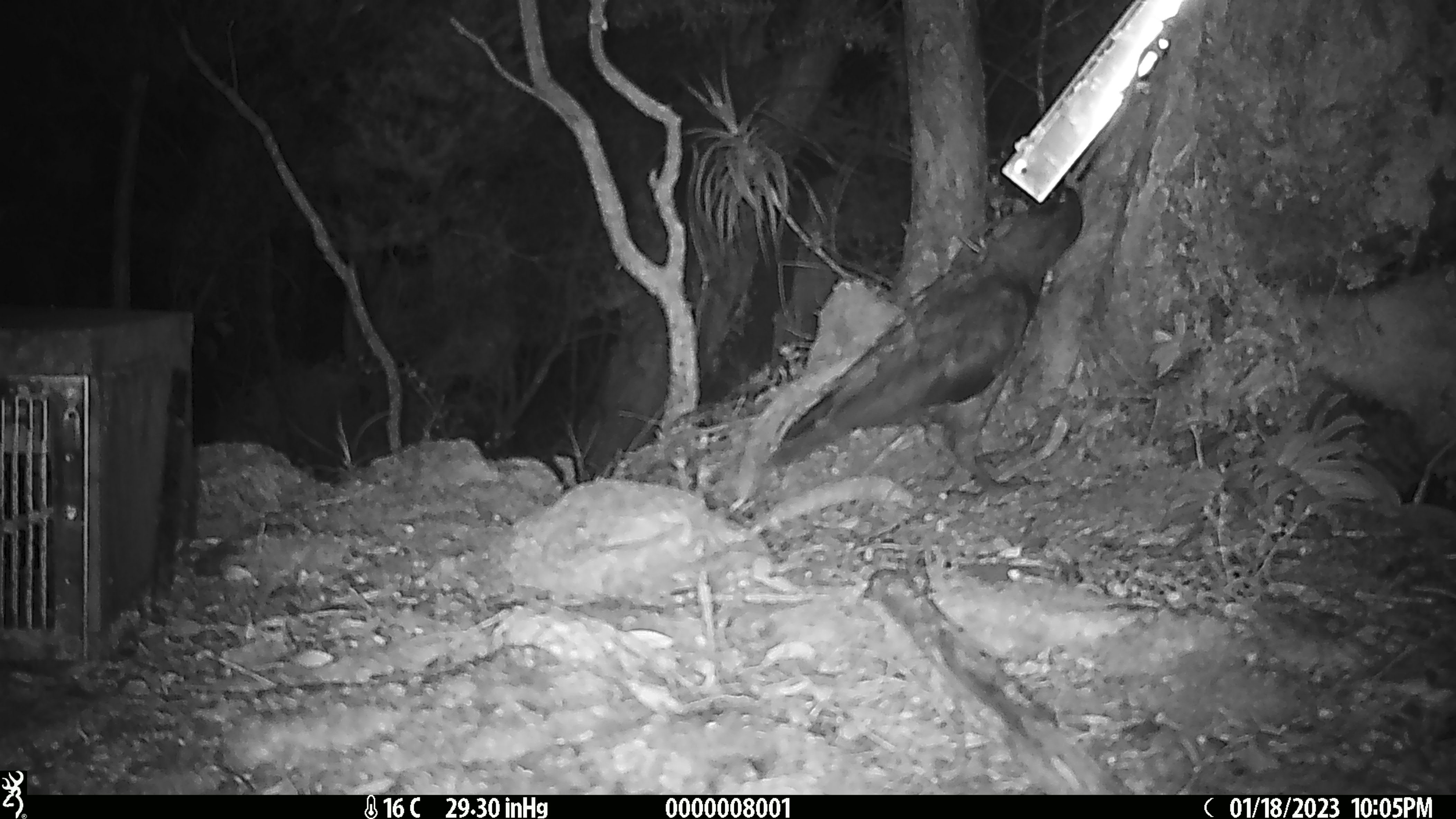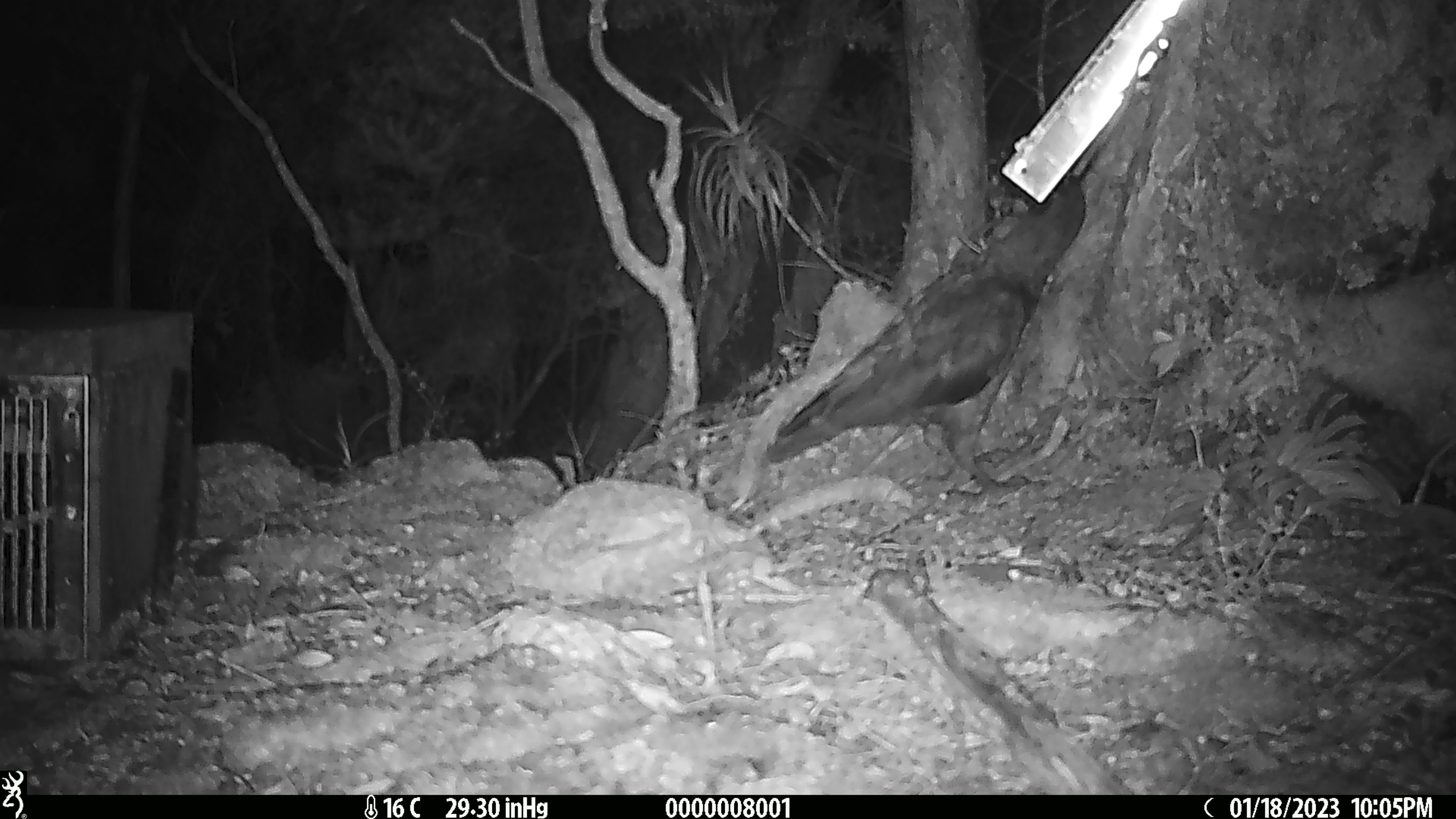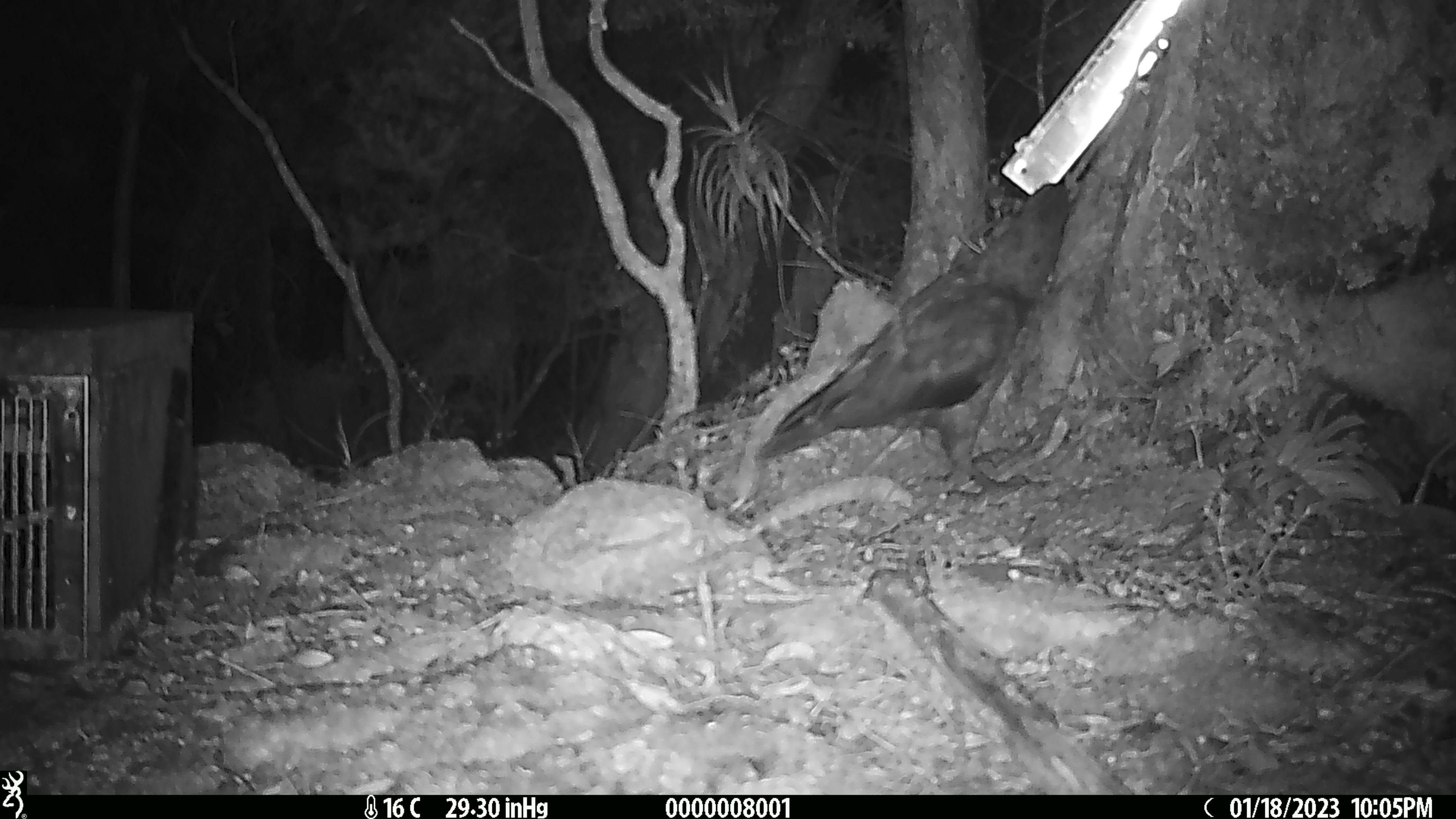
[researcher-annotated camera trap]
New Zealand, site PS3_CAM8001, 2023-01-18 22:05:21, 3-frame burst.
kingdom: Animalia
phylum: Chordata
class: Aves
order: Psittaciformes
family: Strigopidae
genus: Nestor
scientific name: Nestor notabilis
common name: kea